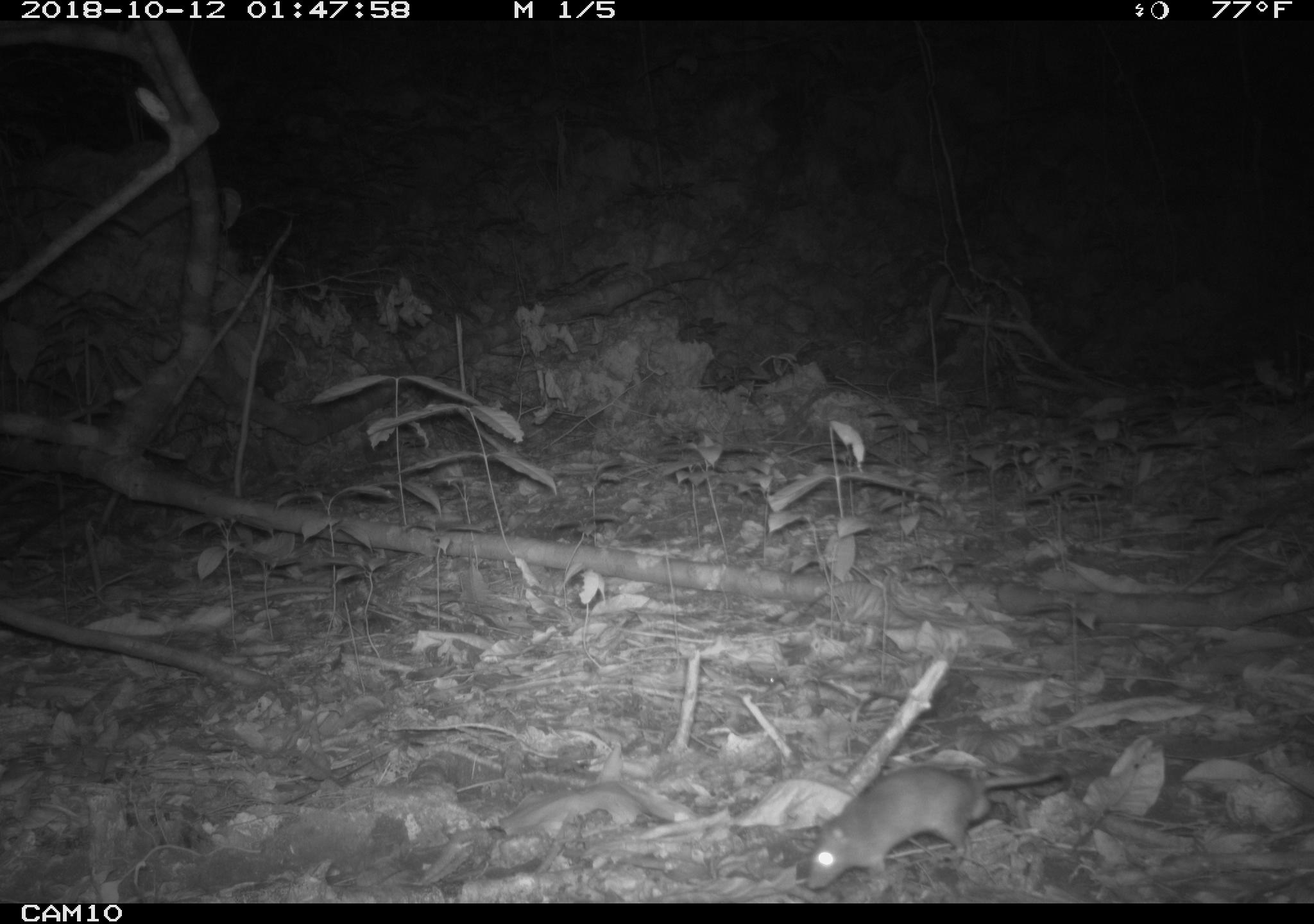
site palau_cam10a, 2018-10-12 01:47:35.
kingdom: Animalia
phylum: Chordata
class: Mammalia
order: Rodentia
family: Muridae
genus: Rattus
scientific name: Rattus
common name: rat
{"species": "rat (Rattus)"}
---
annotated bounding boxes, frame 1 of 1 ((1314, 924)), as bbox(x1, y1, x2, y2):
rat: bbox(794, 758, 1068, 891)